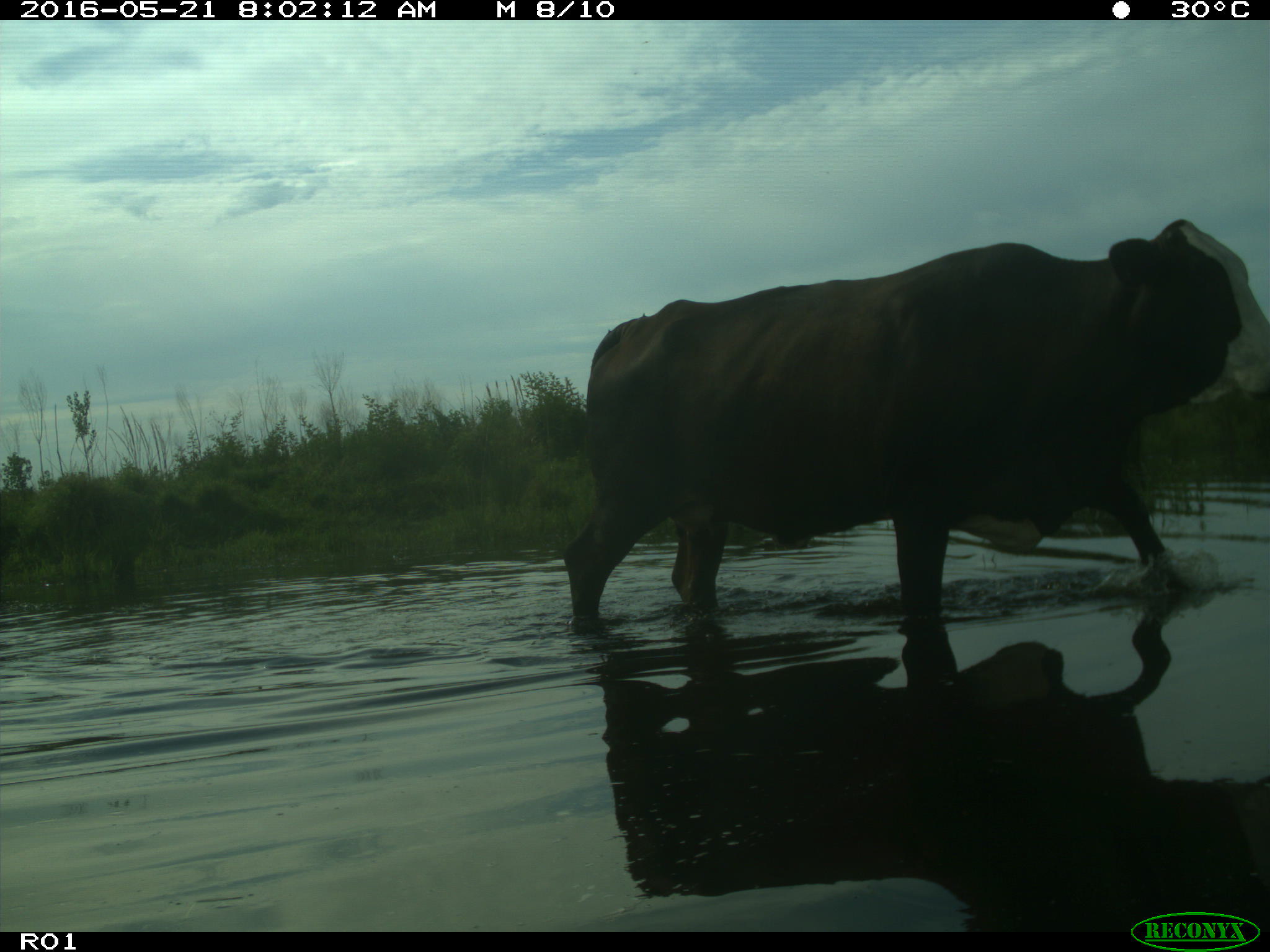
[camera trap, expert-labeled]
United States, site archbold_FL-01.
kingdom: Animalia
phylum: Chordata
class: Mammalia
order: Artiodactyla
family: Bovidae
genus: Bos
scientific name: Bos taurus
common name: domestic cow